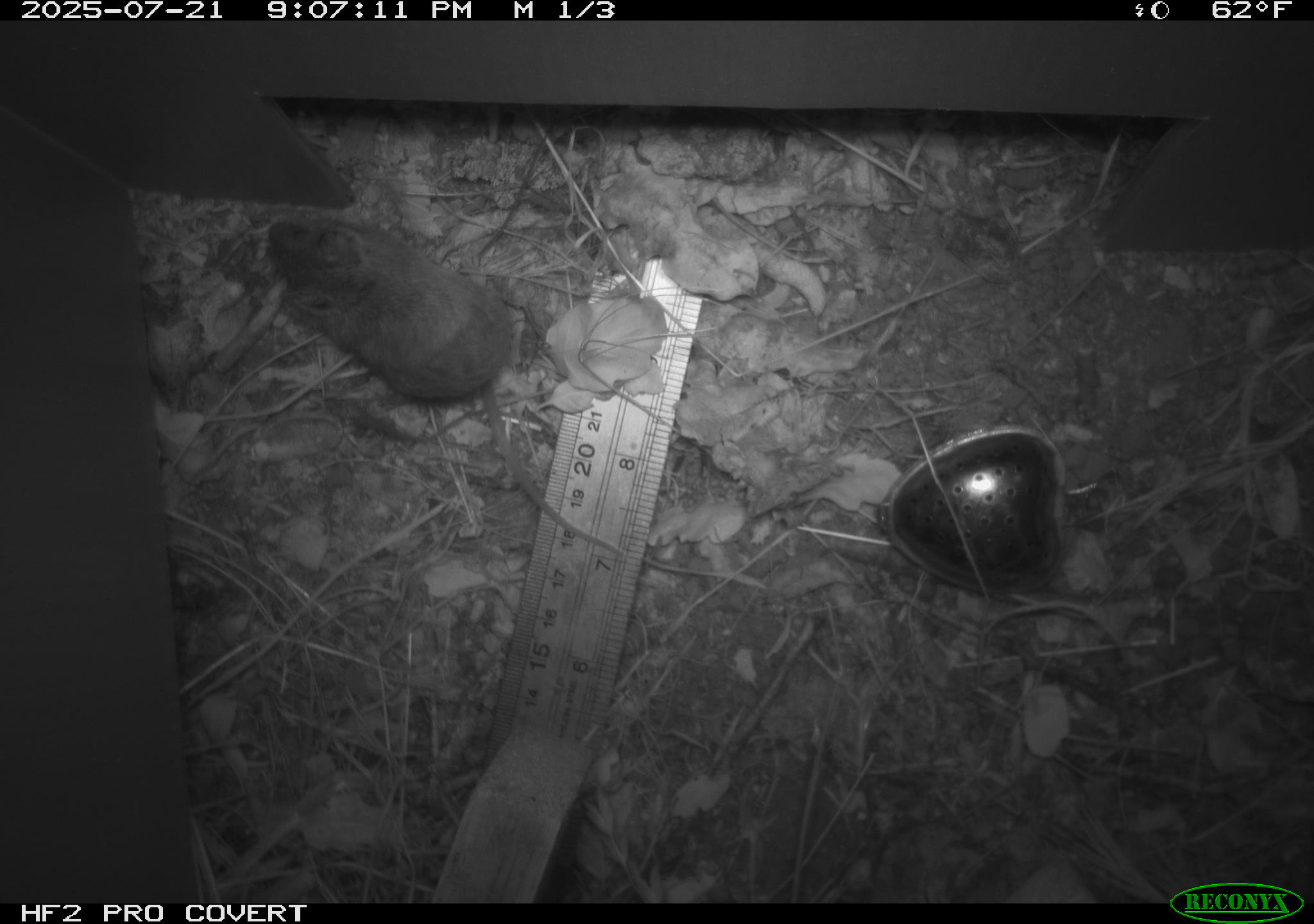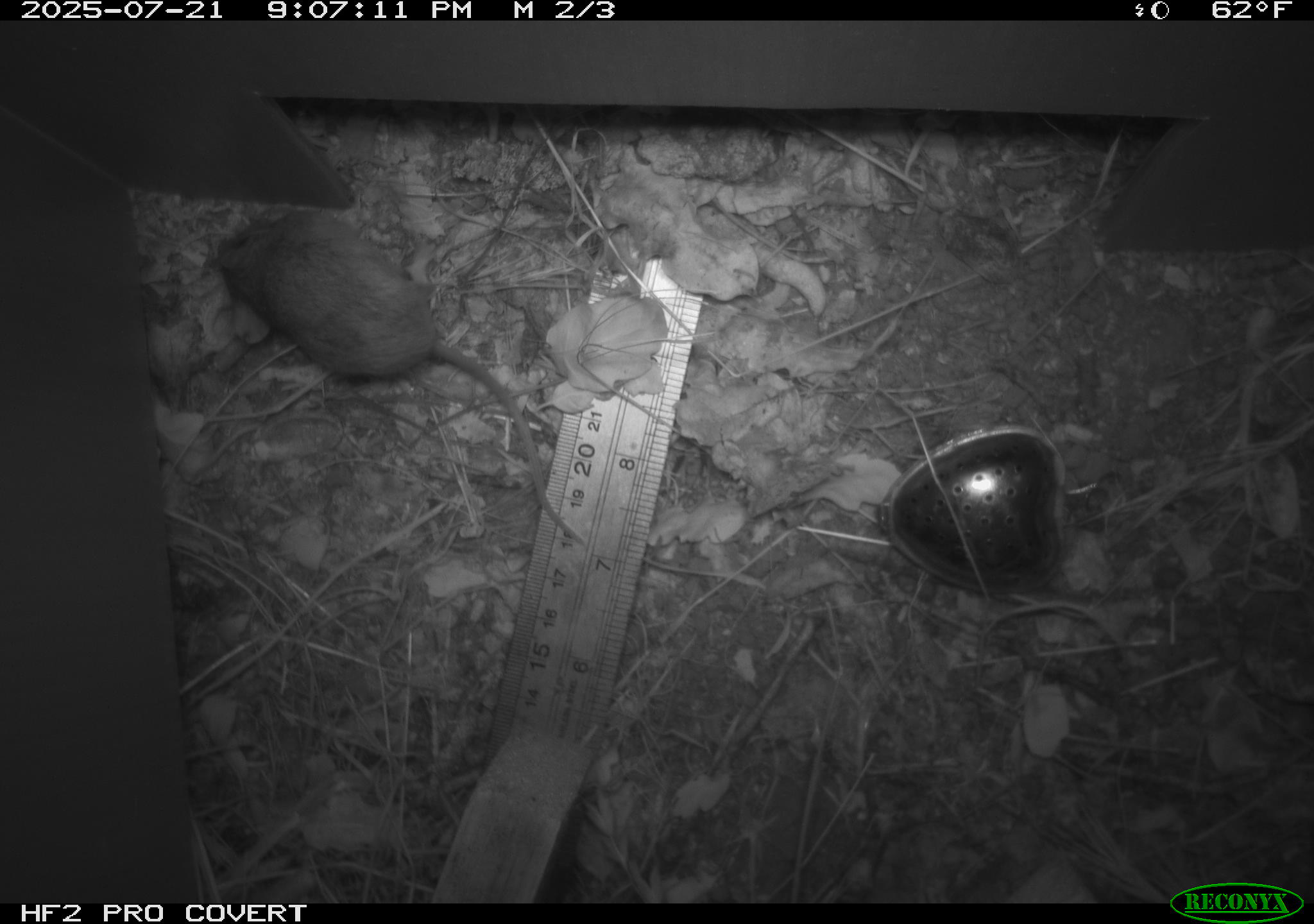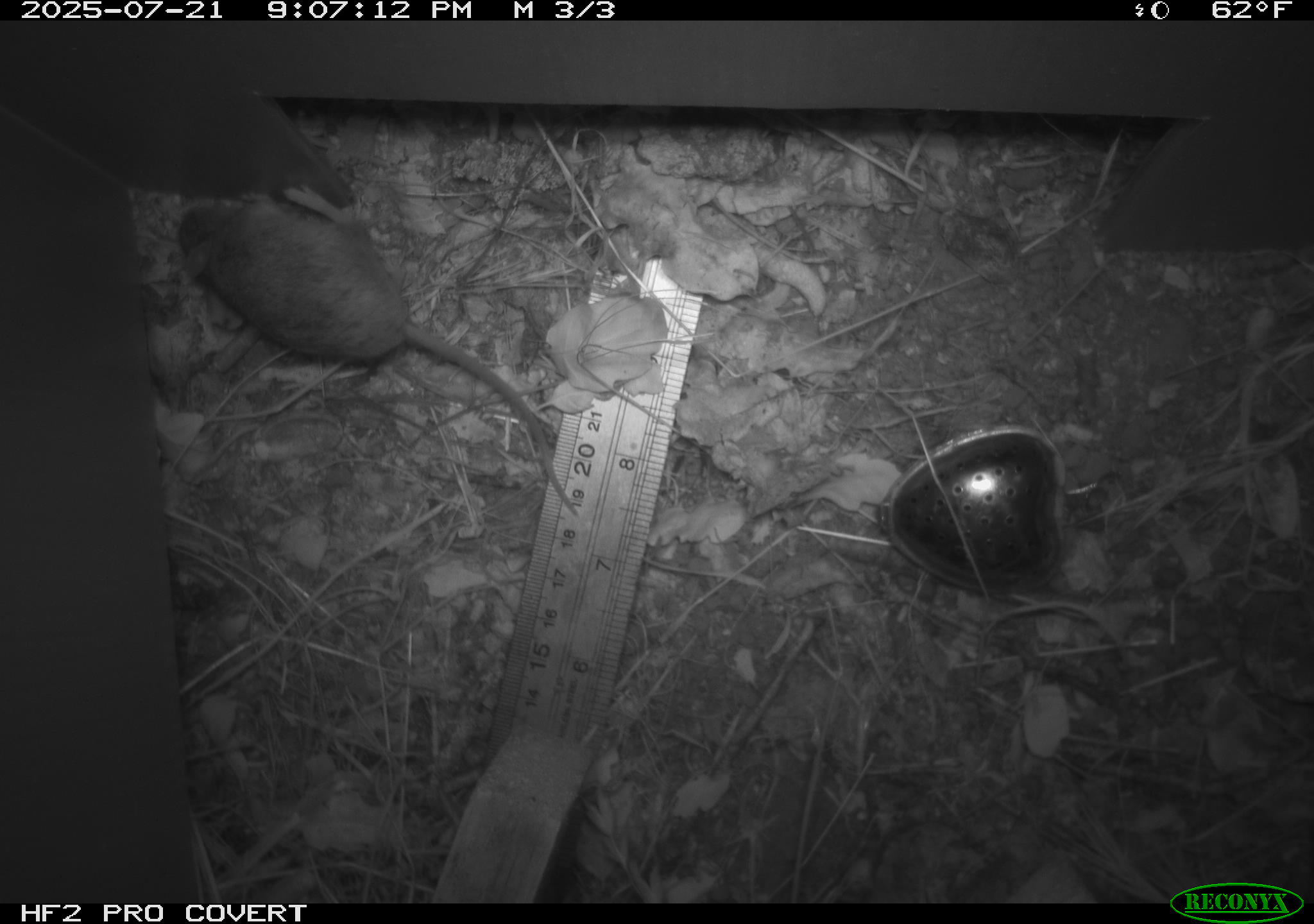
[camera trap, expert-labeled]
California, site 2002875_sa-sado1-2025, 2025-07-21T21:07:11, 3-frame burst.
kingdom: Animalia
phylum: Chordata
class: Mammalia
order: Rodentia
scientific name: Rodentia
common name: mouse species